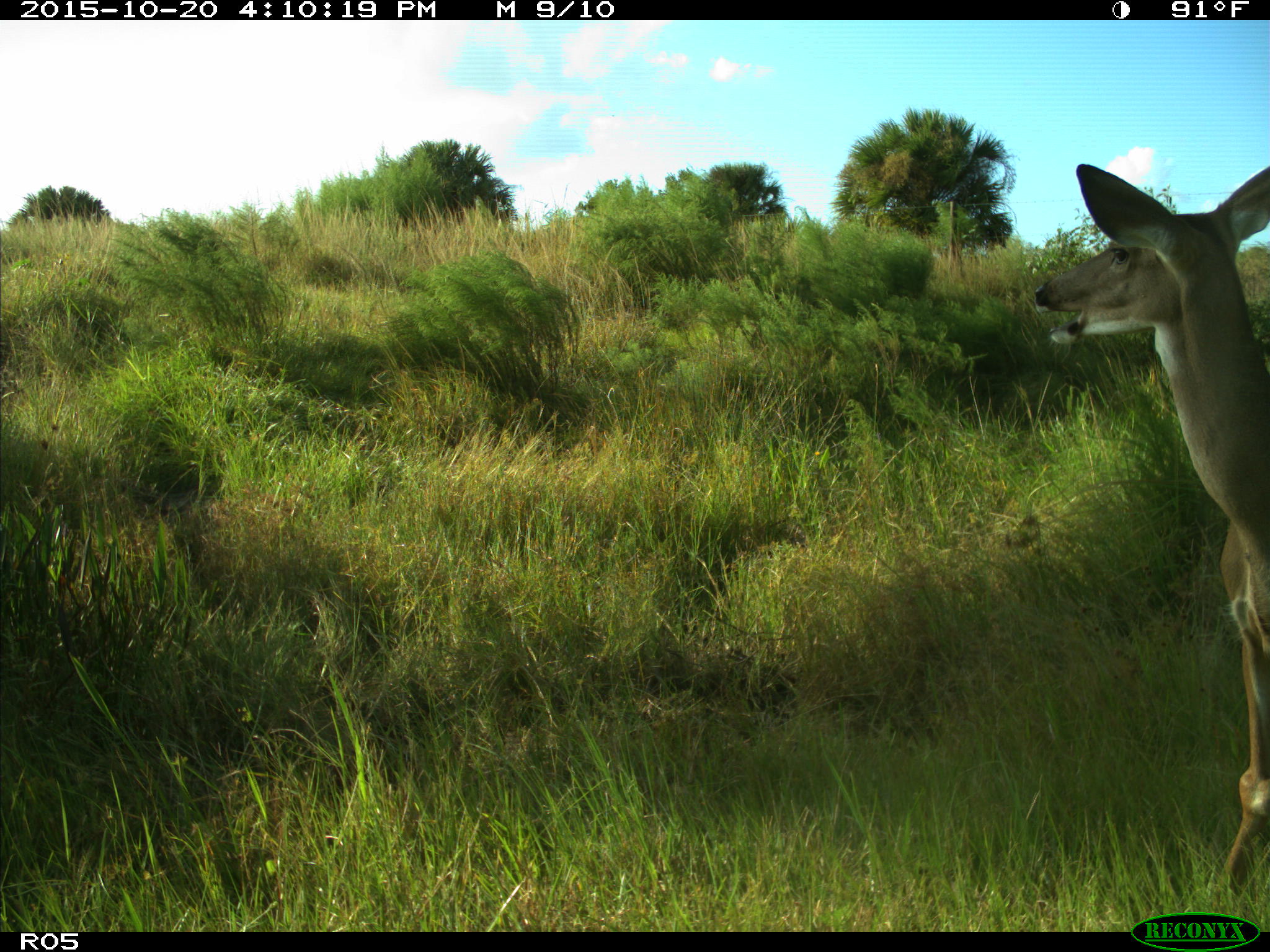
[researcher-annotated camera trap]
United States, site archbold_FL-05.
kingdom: Animalia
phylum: Chordata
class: Mammalia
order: Artiodactyla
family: Cervidae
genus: Odocoileus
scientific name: Odocoileus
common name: deer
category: unidentified deer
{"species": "unidentified deer (deer) (Odocoileus)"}